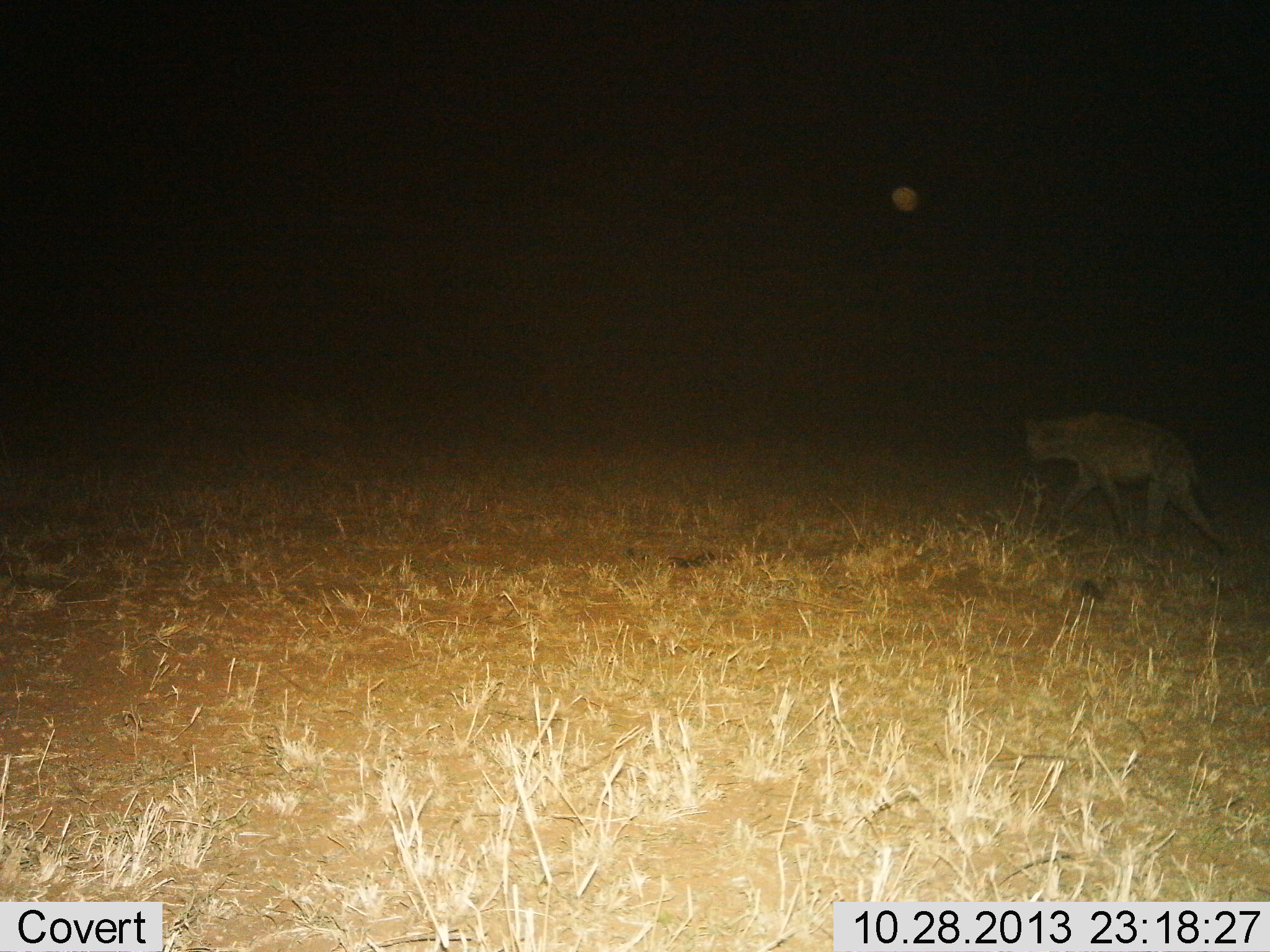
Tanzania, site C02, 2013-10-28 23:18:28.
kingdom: Animalia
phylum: Chordata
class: Mammalia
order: Carnivora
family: Hyaenidae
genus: Crocuta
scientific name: Crocuta crocuta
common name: spotted hyena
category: hyenaspotted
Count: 1.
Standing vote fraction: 10%.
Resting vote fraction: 0%.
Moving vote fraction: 100%.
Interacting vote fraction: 0%.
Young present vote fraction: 0%.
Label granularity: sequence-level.